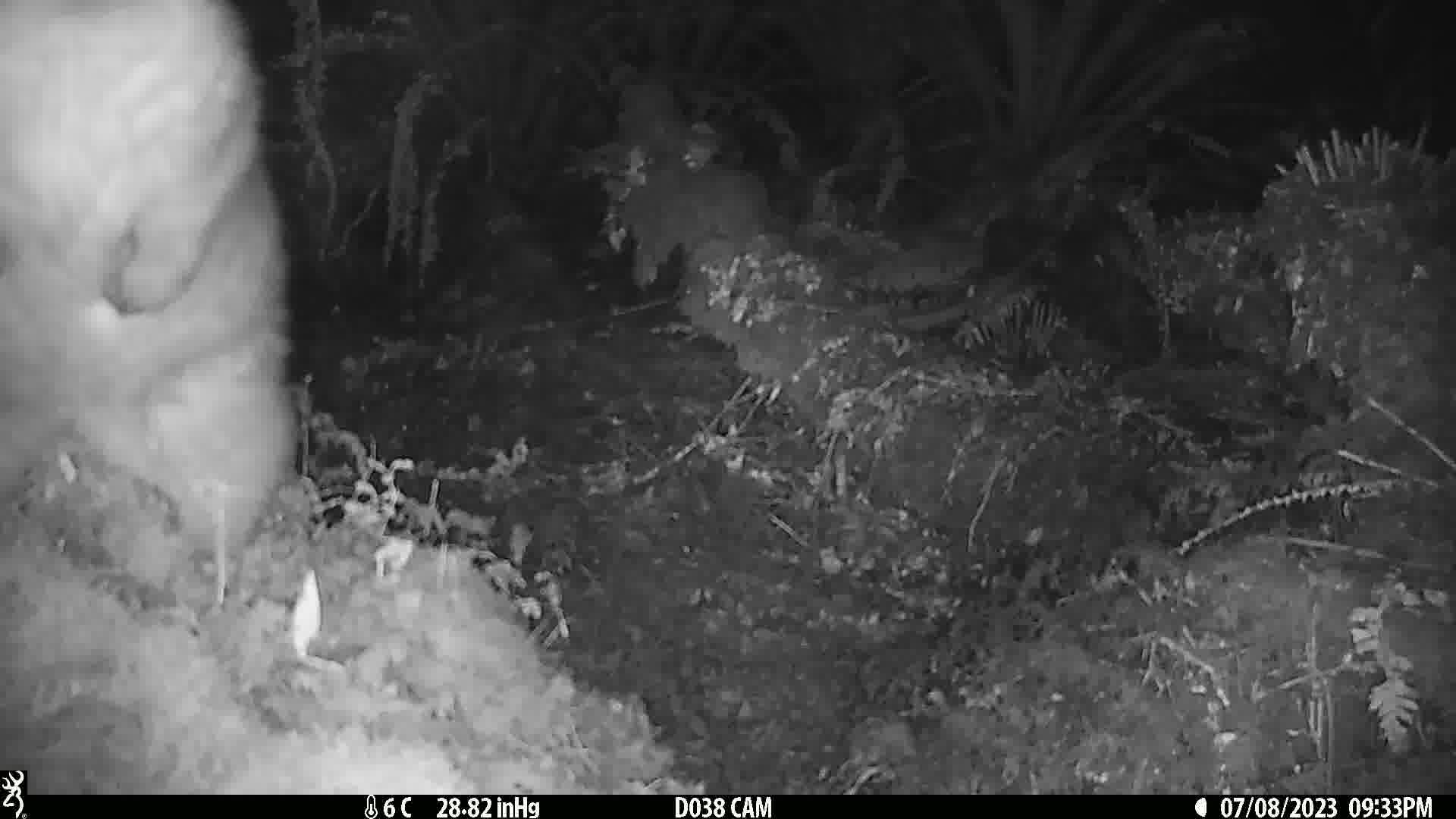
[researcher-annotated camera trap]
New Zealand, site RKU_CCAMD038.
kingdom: Animalia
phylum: Chordata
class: Mammalia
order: Diprotodontia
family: Phalangeridae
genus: Trichosurus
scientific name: Trichosurus vulpecula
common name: common brushtail possum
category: possum